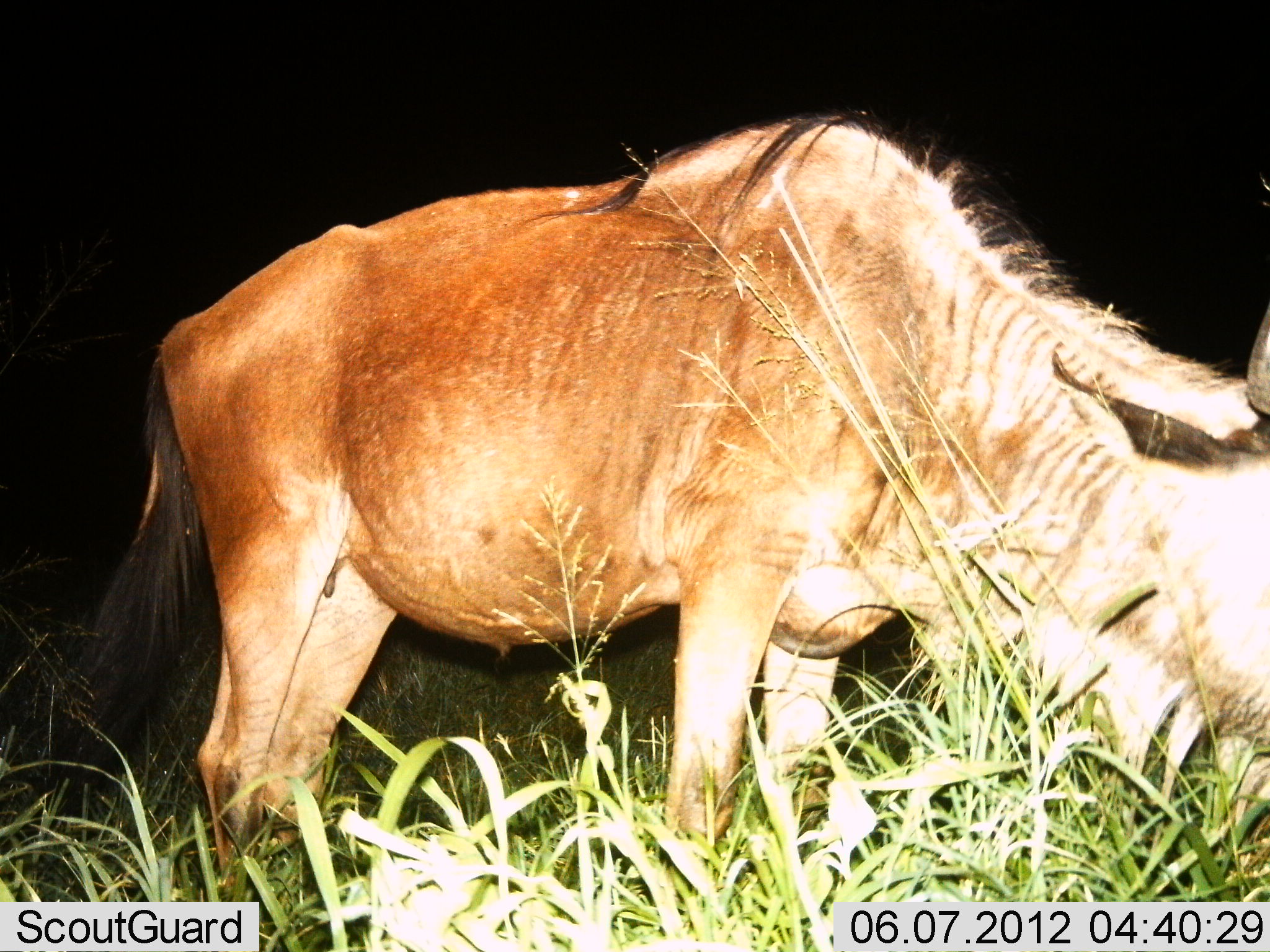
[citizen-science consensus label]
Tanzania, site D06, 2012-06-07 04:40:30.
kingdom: Animalia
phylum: Chordata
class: Mammalia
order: Artiodactyla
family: Bovidae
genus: Connochaetes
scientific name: Connochaetes taurinus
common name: blue wildebeest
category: wildebeest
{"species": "wildebeest (blue wildebeest) (Connochaetes taurinus)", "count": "1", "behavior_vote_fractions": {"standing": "40%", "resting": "0%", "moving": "0%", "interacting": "0%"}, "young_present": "0%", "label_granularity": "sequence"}